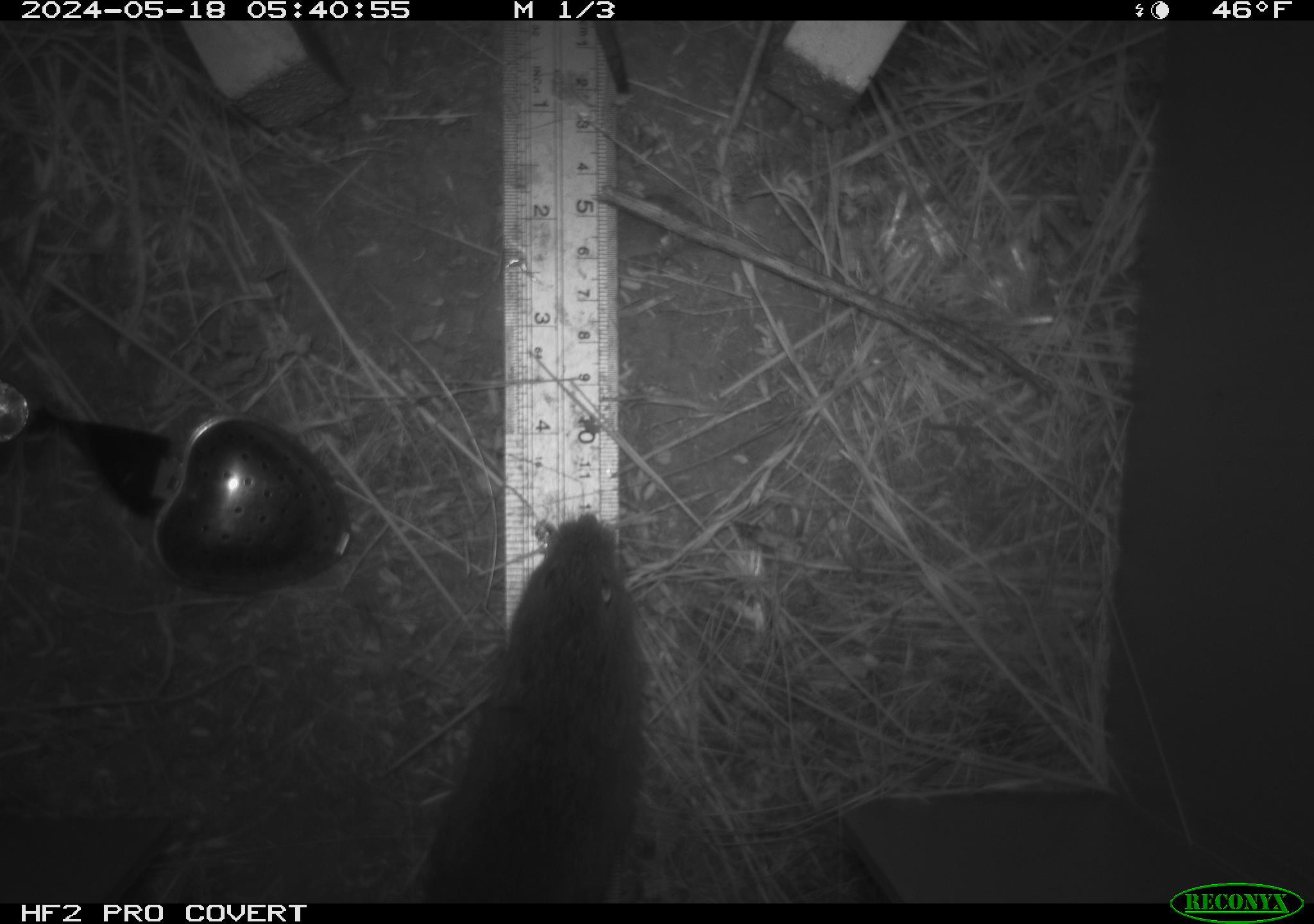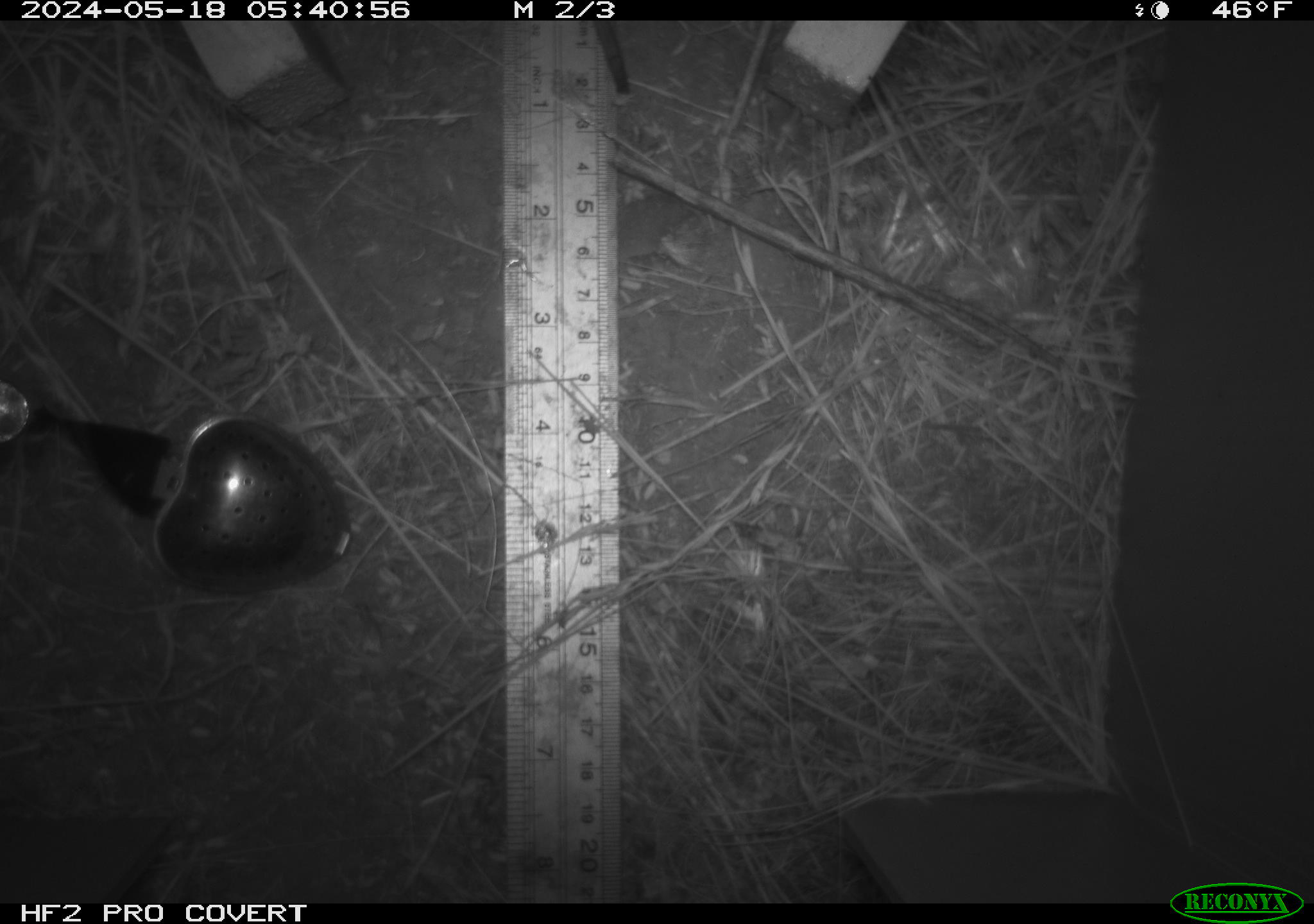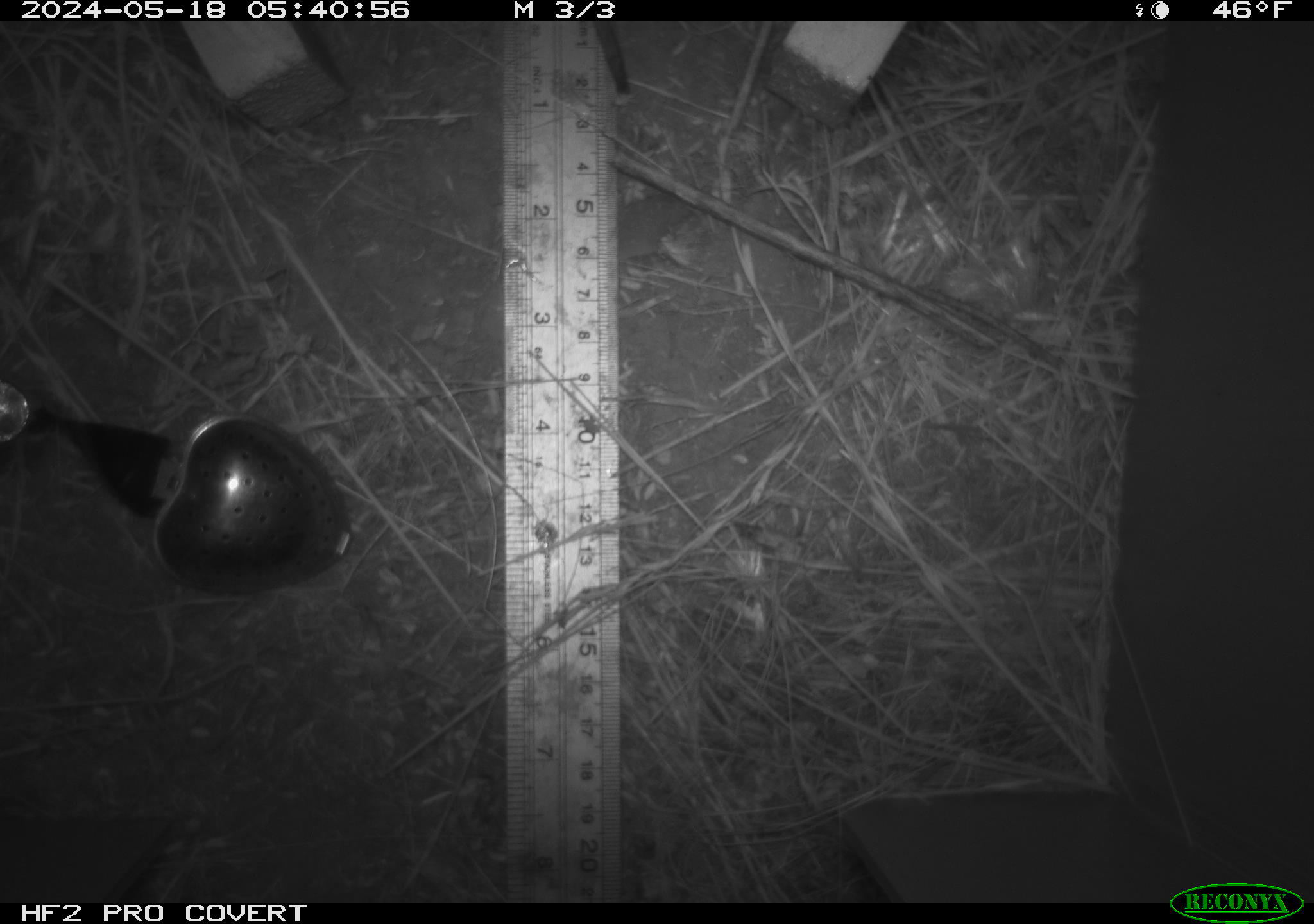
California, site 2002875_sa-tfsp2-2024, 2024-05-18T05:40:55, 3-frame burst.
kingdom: Animalia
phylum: Chordata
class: Mammalia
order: Rodentia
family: Cricetidae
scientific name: Arvicolinae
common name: voles, lemmings, and muskrats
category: arvicolinae subfamily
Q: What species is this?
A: Arvicolinae subfamily (voles, lemmings, and muskrats) (Arvicolinae).